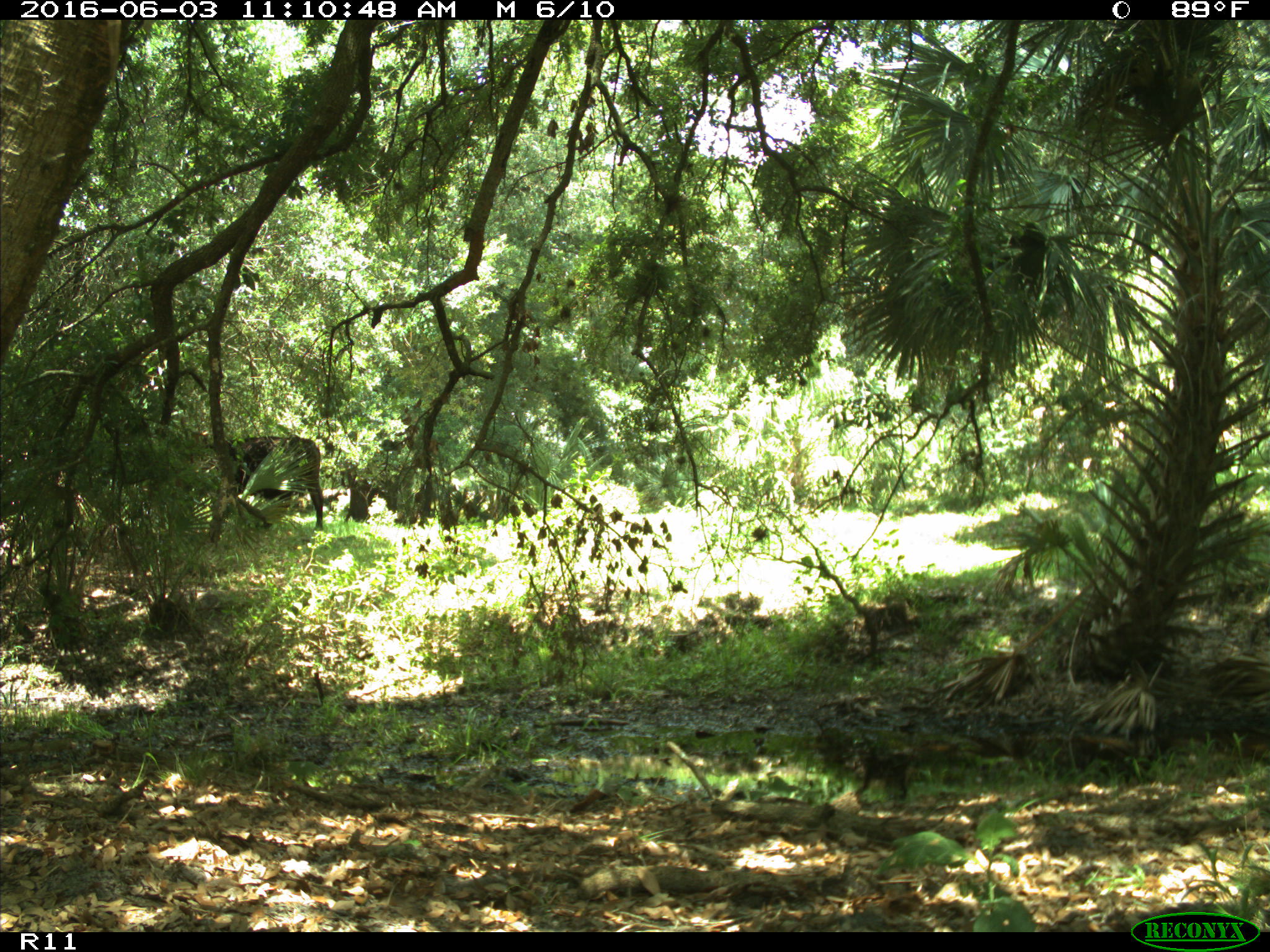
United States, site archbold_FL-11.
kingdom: Animalia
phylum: Chordata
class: Mammalia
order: Artiodactyla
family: Bovidae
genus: Bos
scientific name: Bos taurus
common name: domestic cow